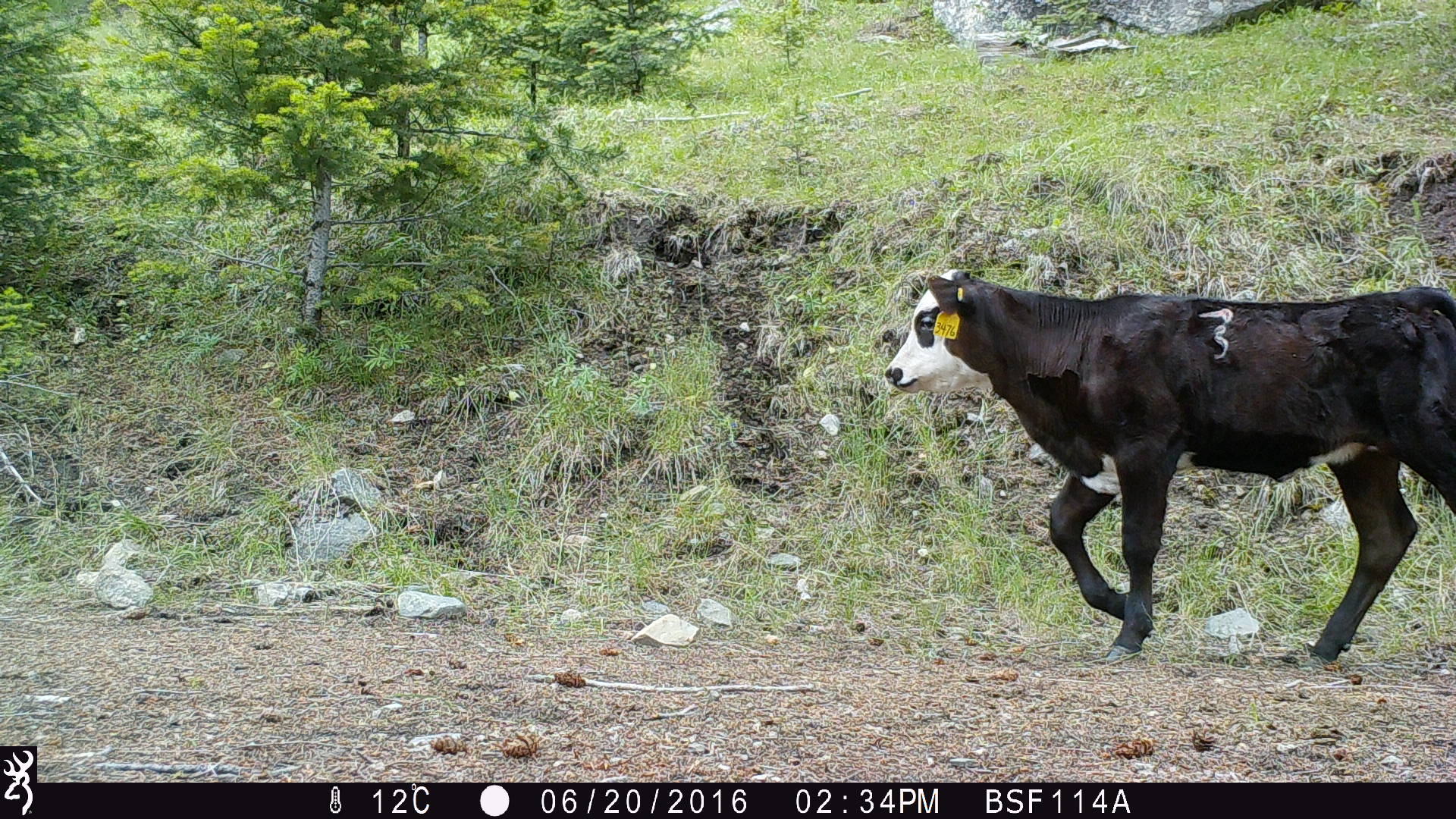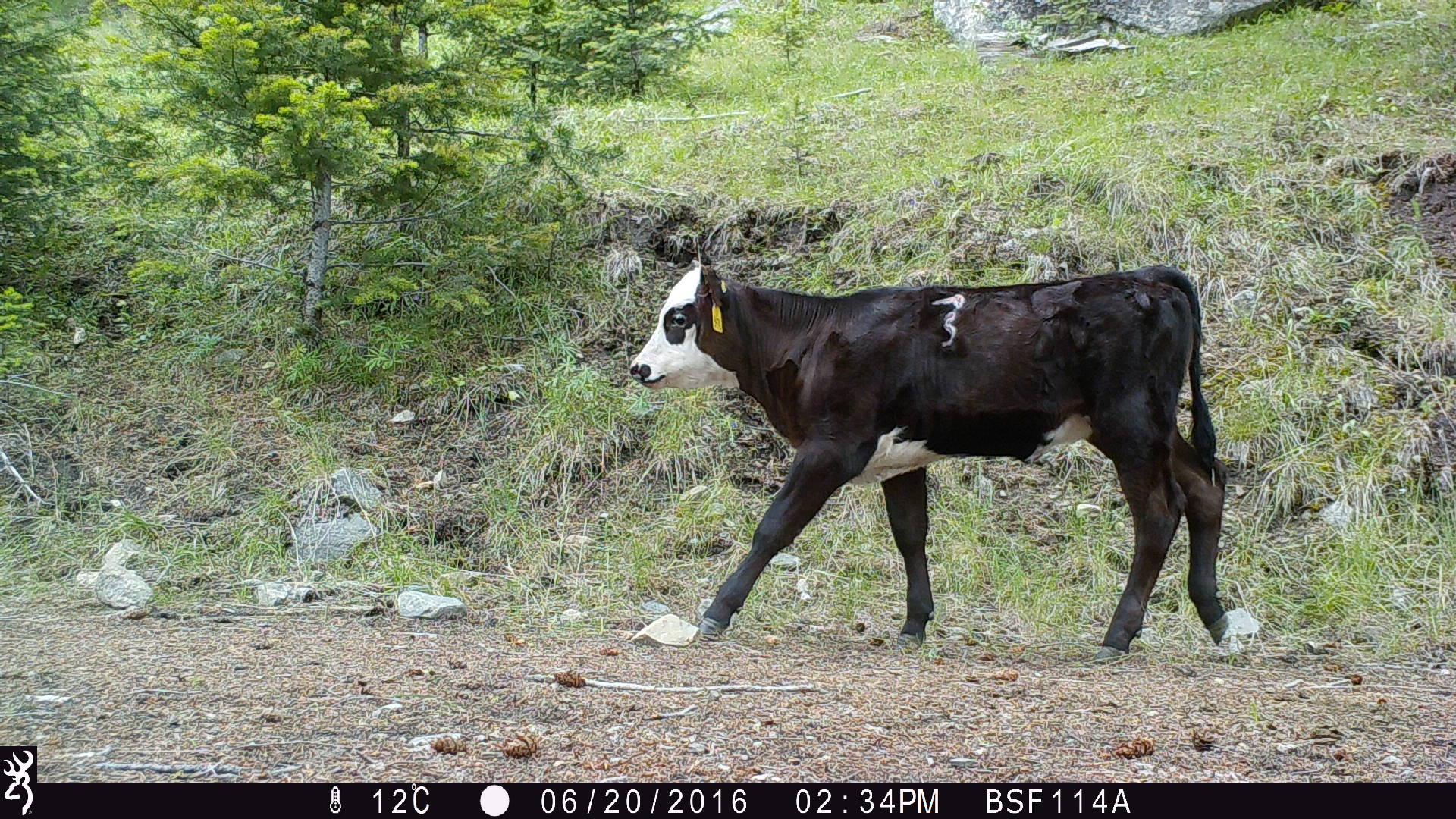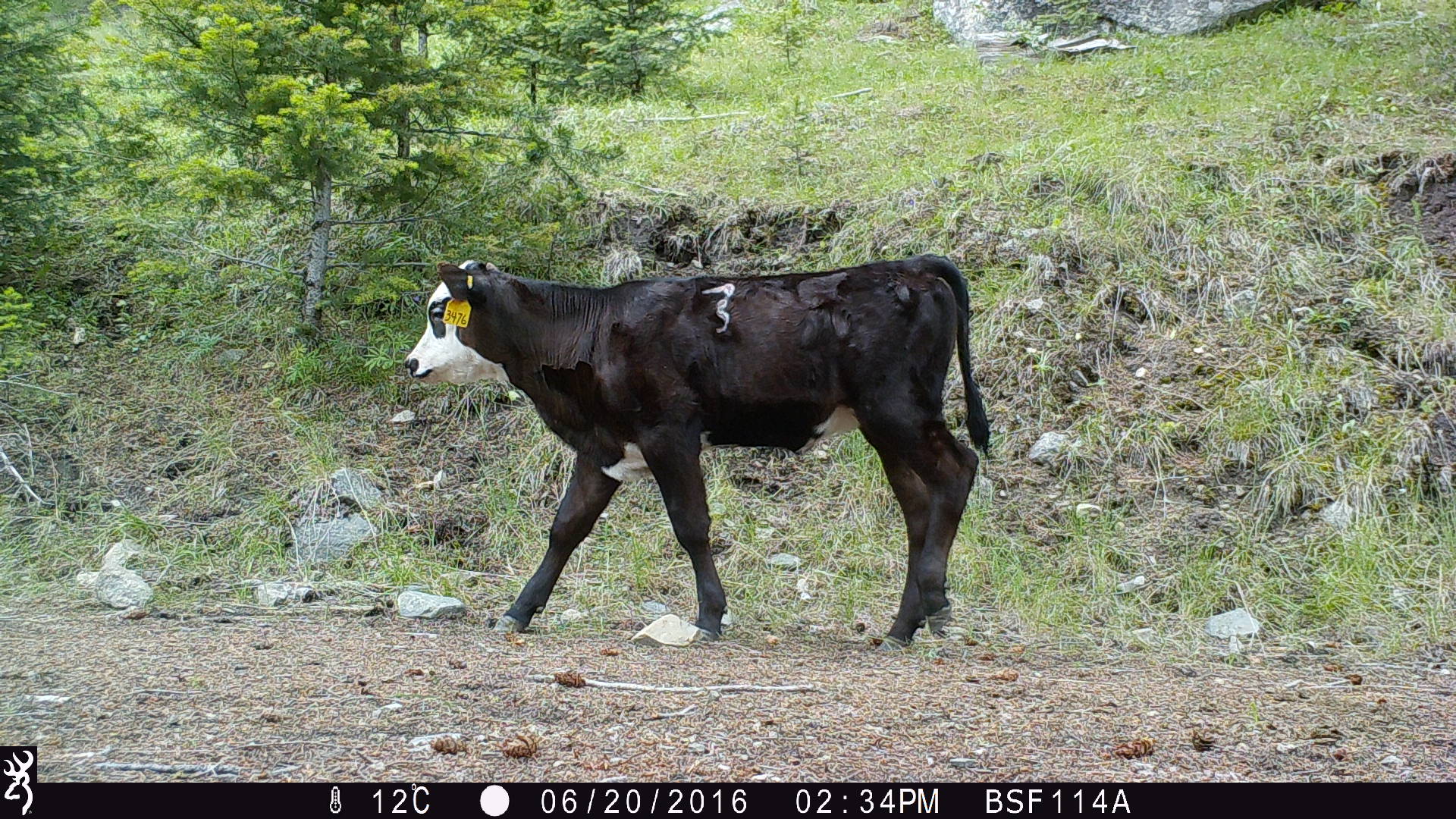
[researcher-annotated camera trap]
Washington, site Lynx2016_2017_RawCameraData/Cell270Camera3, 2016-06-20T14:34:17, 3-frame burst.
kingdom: Animalia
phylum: Chordata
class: Mammalia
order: Artiodactyla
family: Bovidae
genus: Bos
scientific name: Bos taurus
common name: domestic cattle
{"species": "domestic cattle (Bos taurus)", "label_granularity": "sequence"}